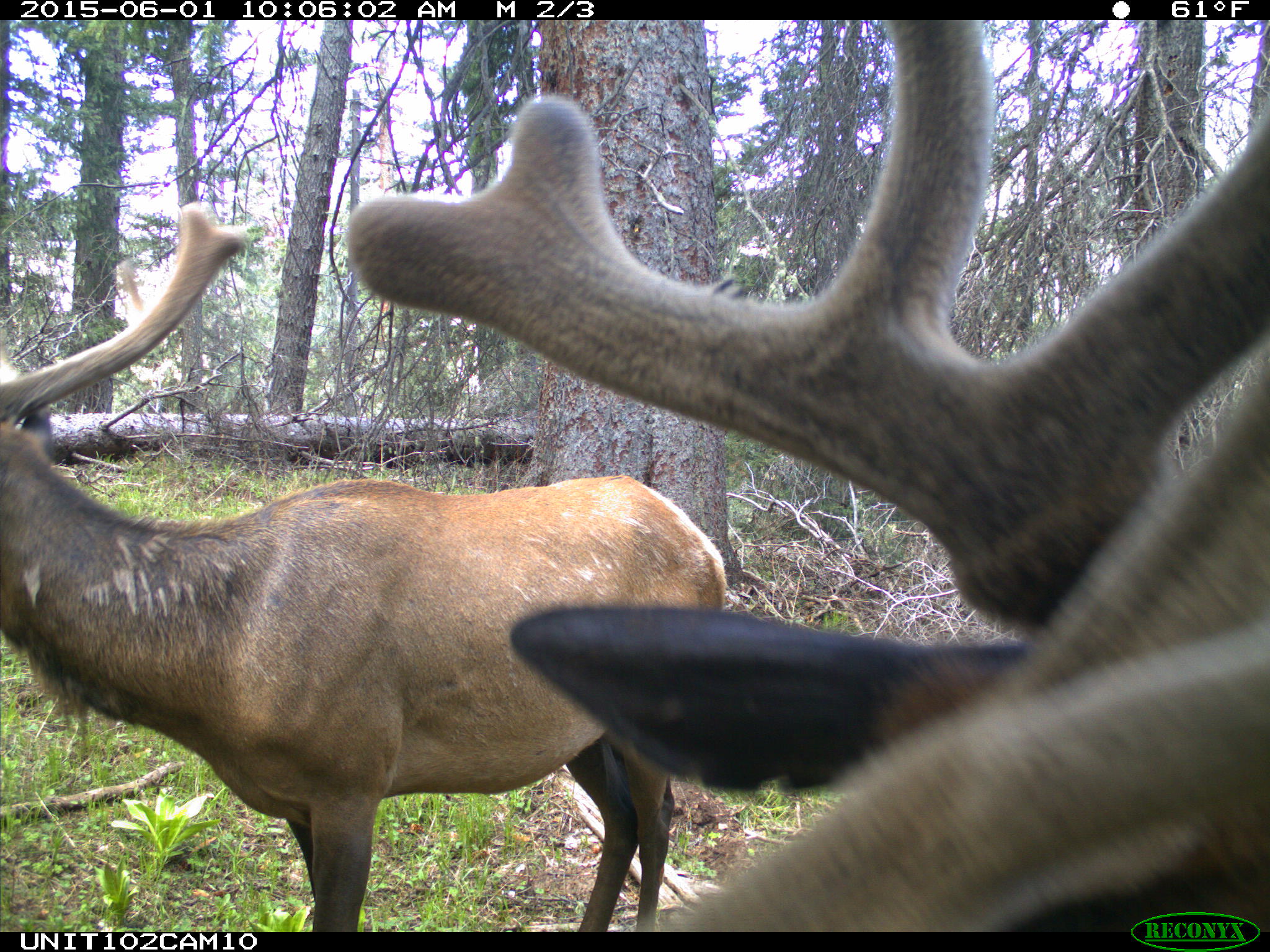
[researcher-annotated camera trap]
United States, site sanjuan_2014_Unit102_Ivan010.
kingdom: Animalia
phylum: Chordata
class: Mammalia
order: Artiodactyla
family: Cervidae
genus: Cervus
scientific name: Cervus elaphus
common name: red deer